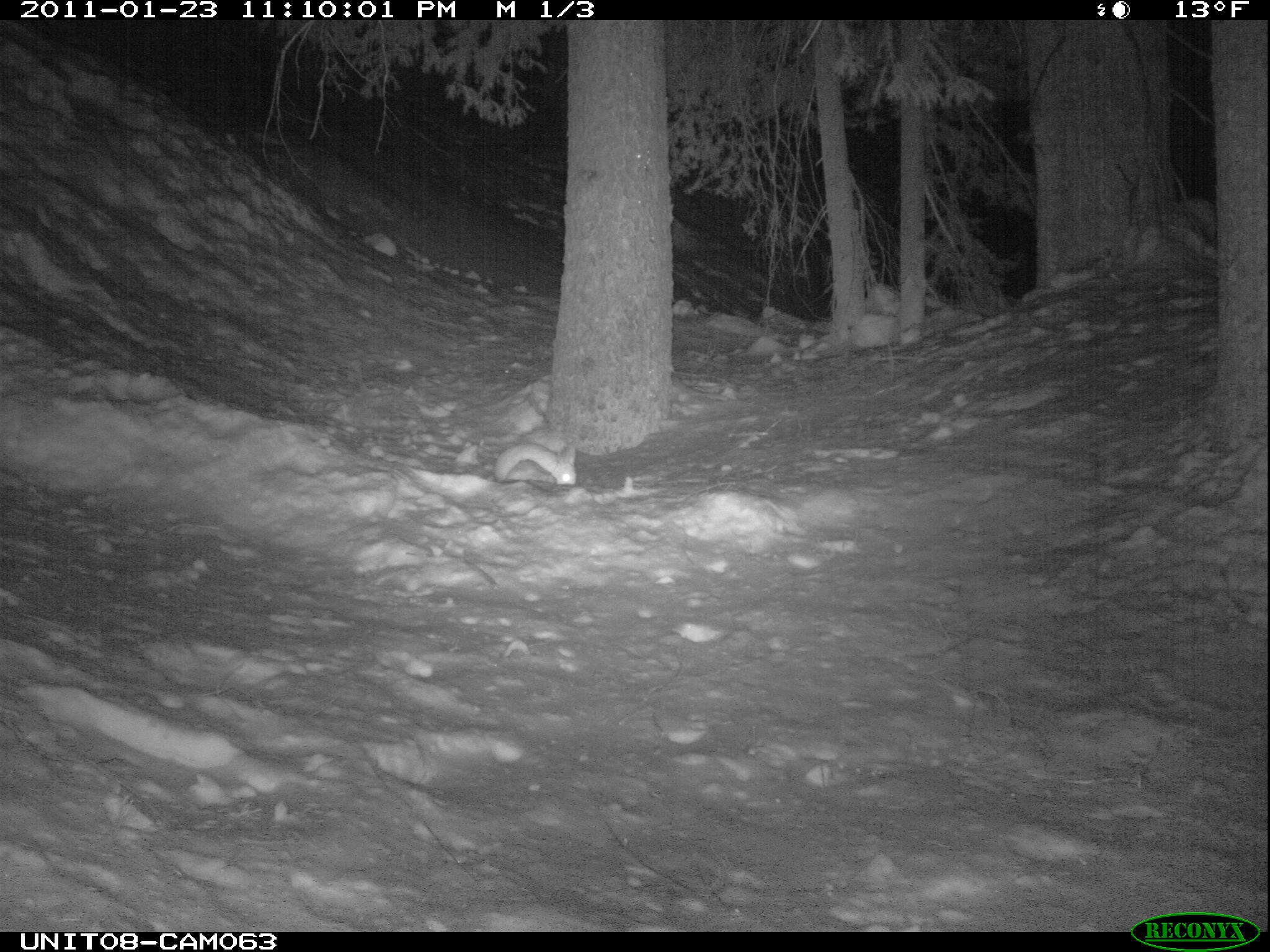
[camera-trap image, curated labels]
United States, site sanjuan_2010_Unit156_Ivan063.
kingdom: Animalia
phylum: Chordata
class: Mammalia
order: Lagomorpha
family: Leporidae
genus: Lepus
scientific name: Lepus americanus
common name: snowshoe hare